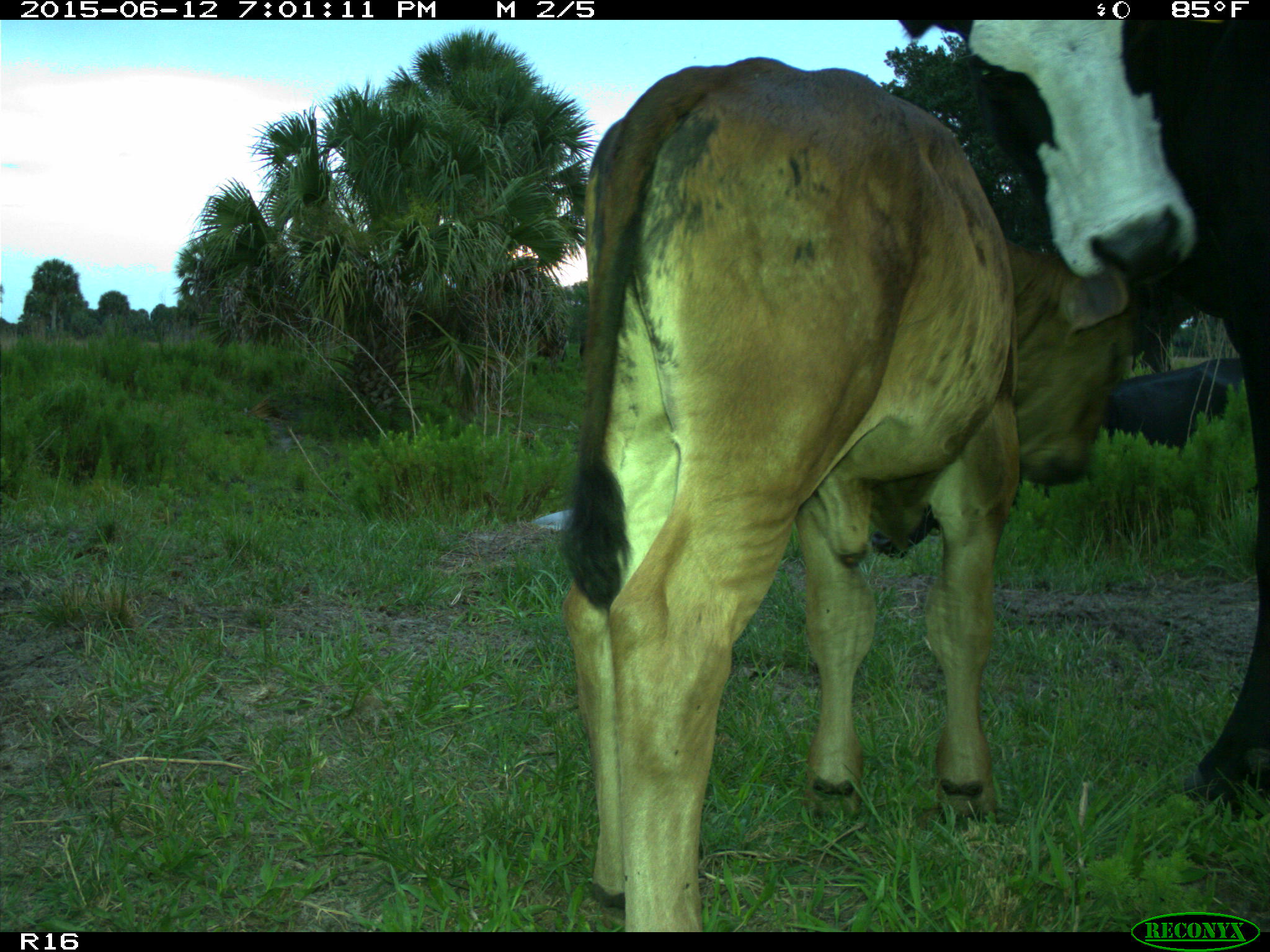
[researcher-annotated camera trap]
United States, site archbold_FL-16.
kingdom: Animalia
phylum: Chordata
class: Mammalia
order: Artiodactyla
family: Bovidae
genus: Bos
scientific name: Bos taurus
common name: domestic cow